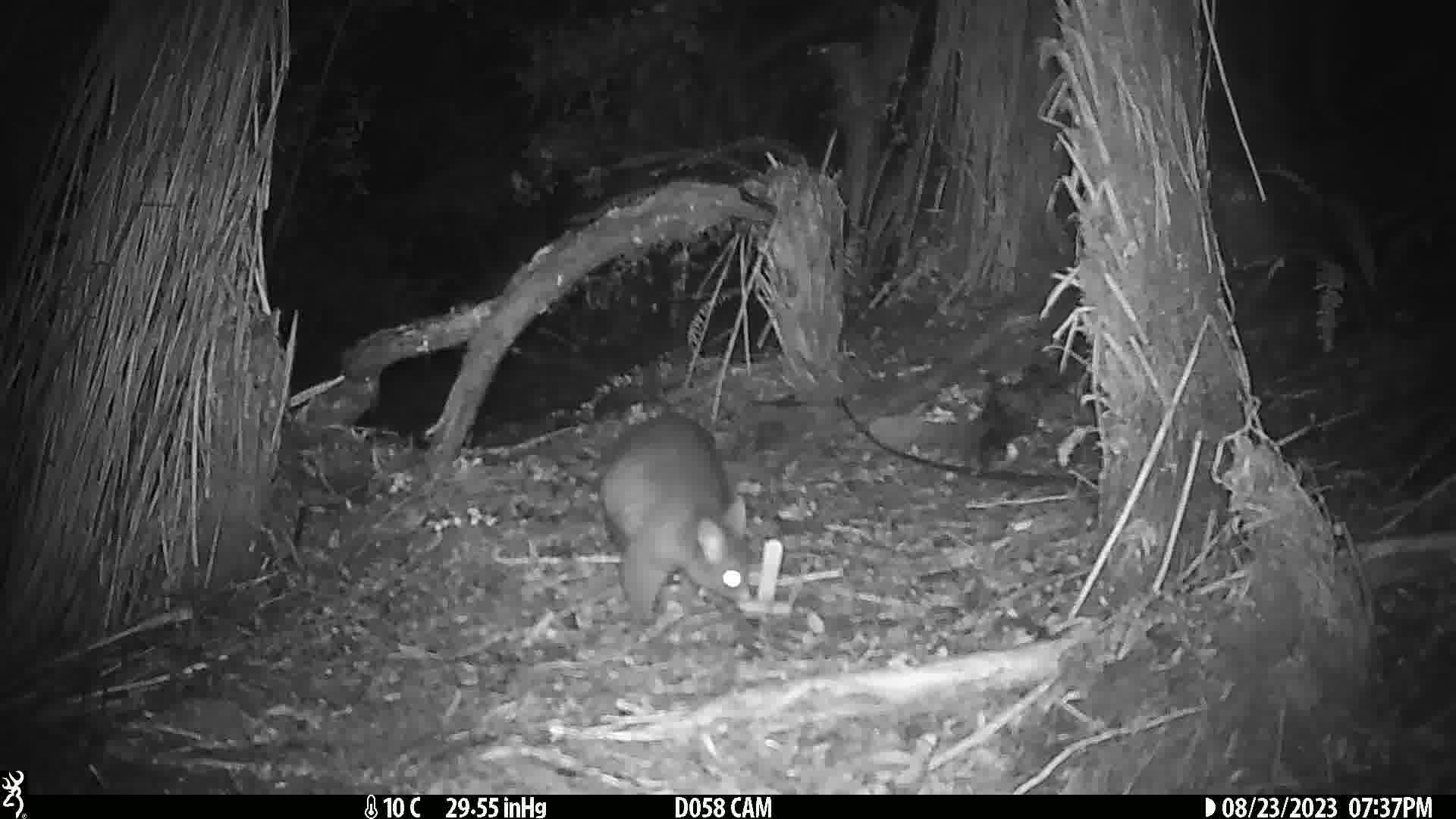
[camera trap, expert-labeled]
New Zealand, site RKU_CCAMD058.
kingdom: Animalia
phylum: Chordata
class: Mammalia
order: Diprotodontia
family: Phalangeridae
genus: Trichosurus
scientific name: Trichosurus vulpecula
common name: common brushtail possum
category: possum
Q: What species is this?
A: Possum (common brushtail possum) (Trichosurus vulpecula).